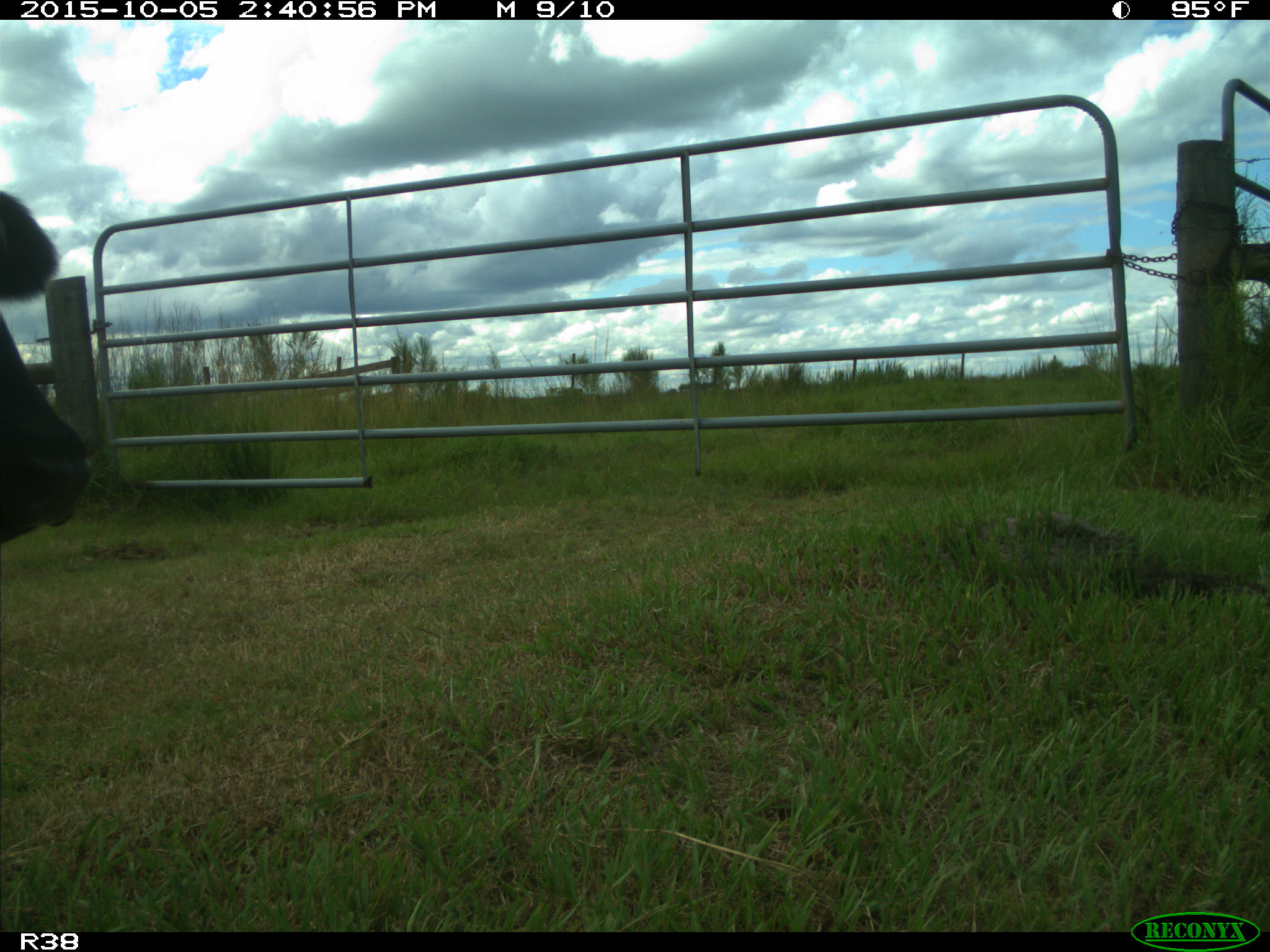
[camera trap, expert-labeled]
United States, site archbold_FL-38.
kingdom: Animalia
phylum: Chordata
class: Mammalia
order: Artiodactyla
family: Bovidae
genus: Bos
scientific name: Bos taurus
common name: domestic cow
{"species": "Bos taurus (domestic cow)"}